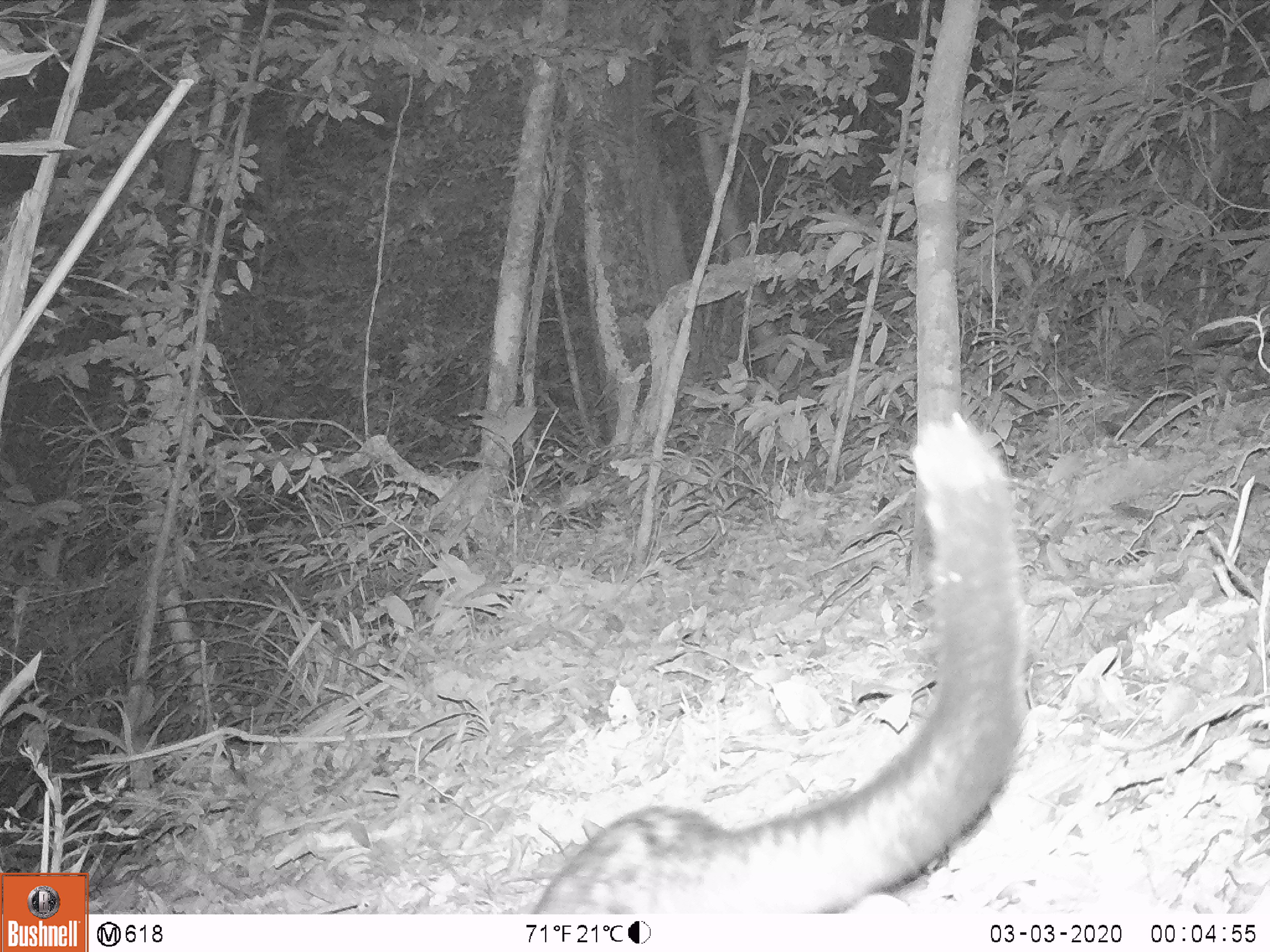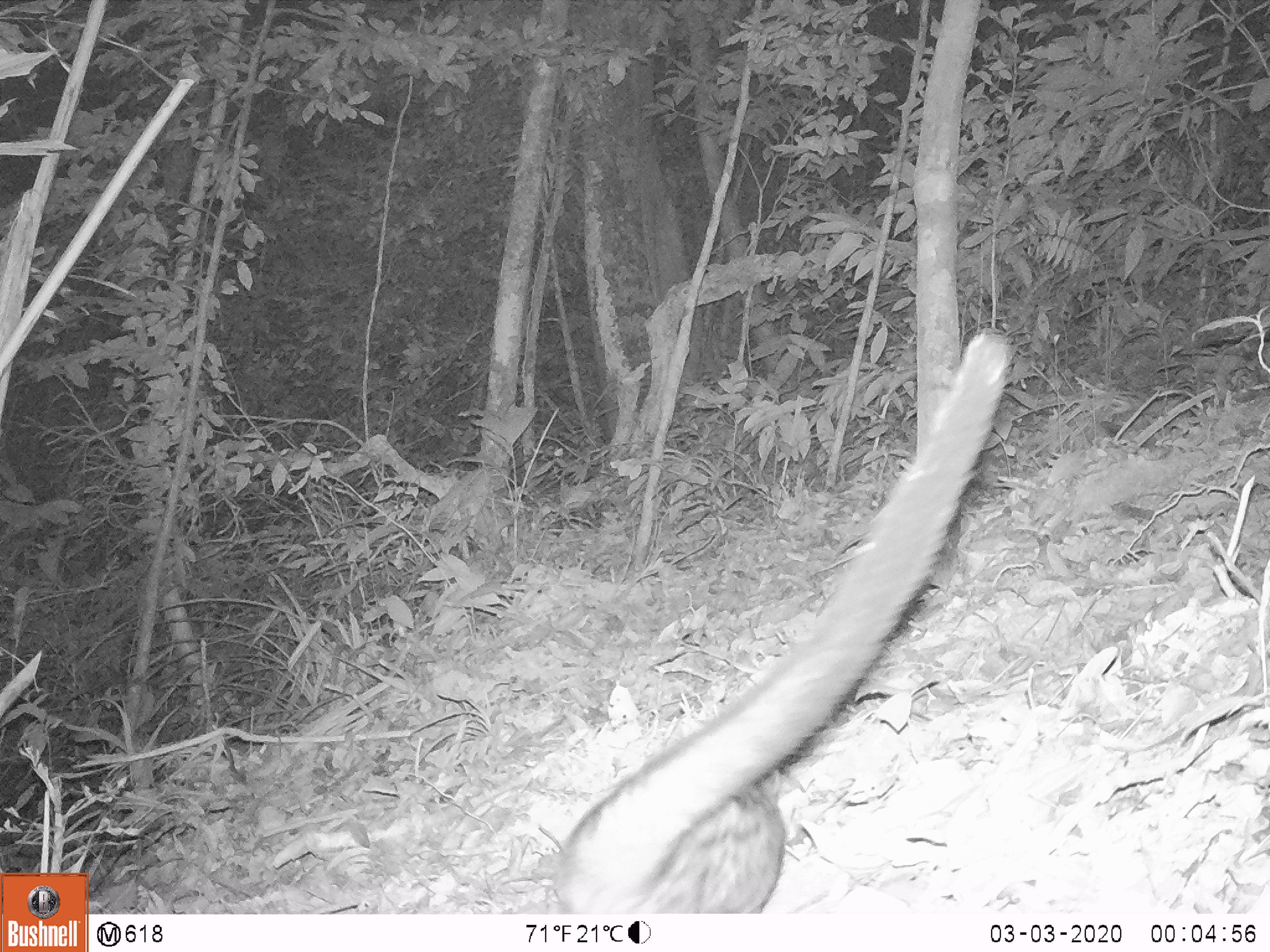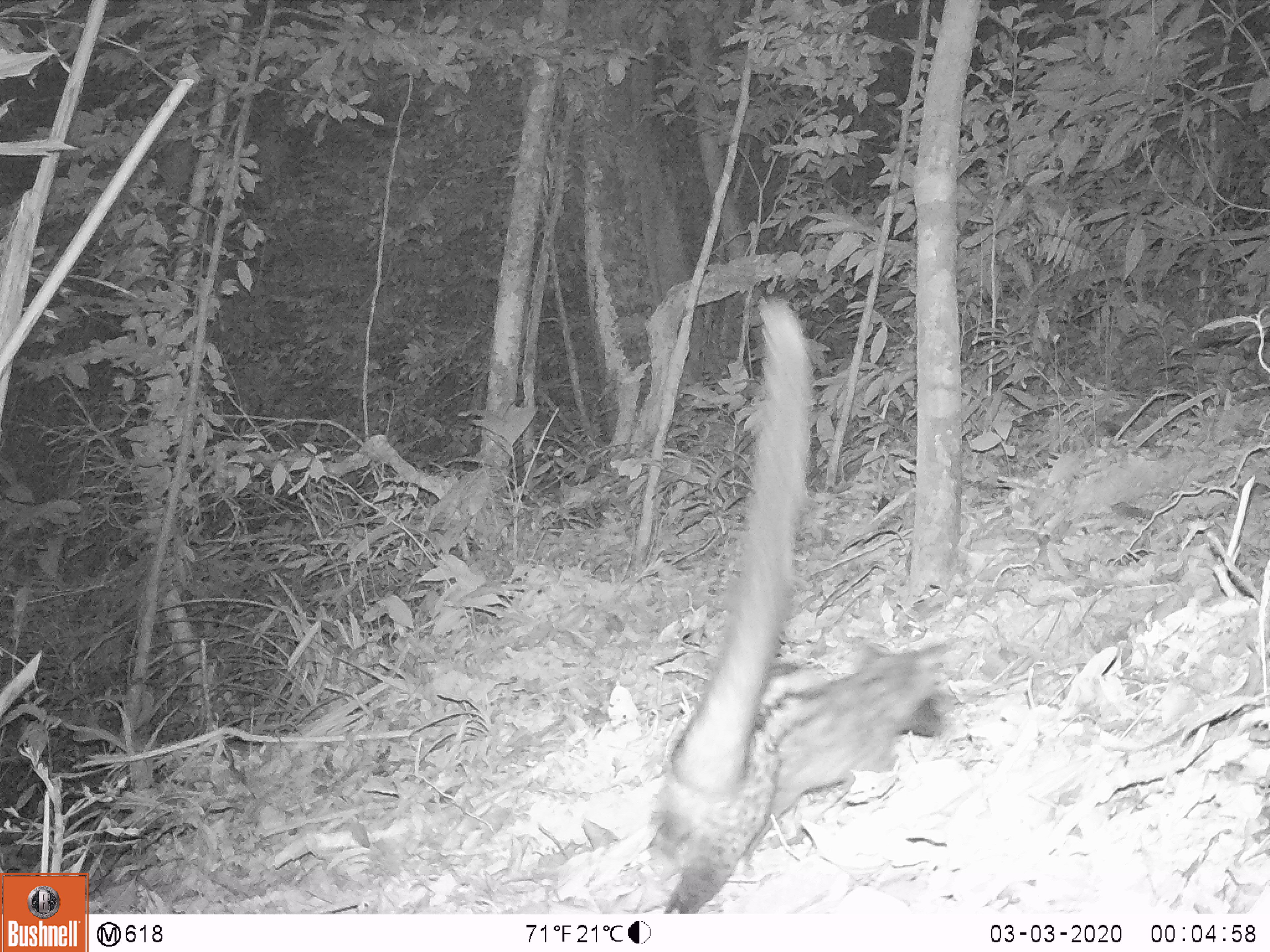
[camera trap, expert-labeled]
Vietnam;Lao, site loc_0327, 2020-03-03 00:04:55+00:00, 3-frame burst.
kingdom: Animalia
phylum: Chordata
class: Mammalia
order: Carnivora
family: Viverridae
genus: Paradoxurus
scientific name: Paradoxurus hermaphroditus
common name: common palm civet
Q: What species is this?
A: Common palm civet (Paradoxurus hermaphroditus).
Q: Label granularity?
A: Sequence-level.